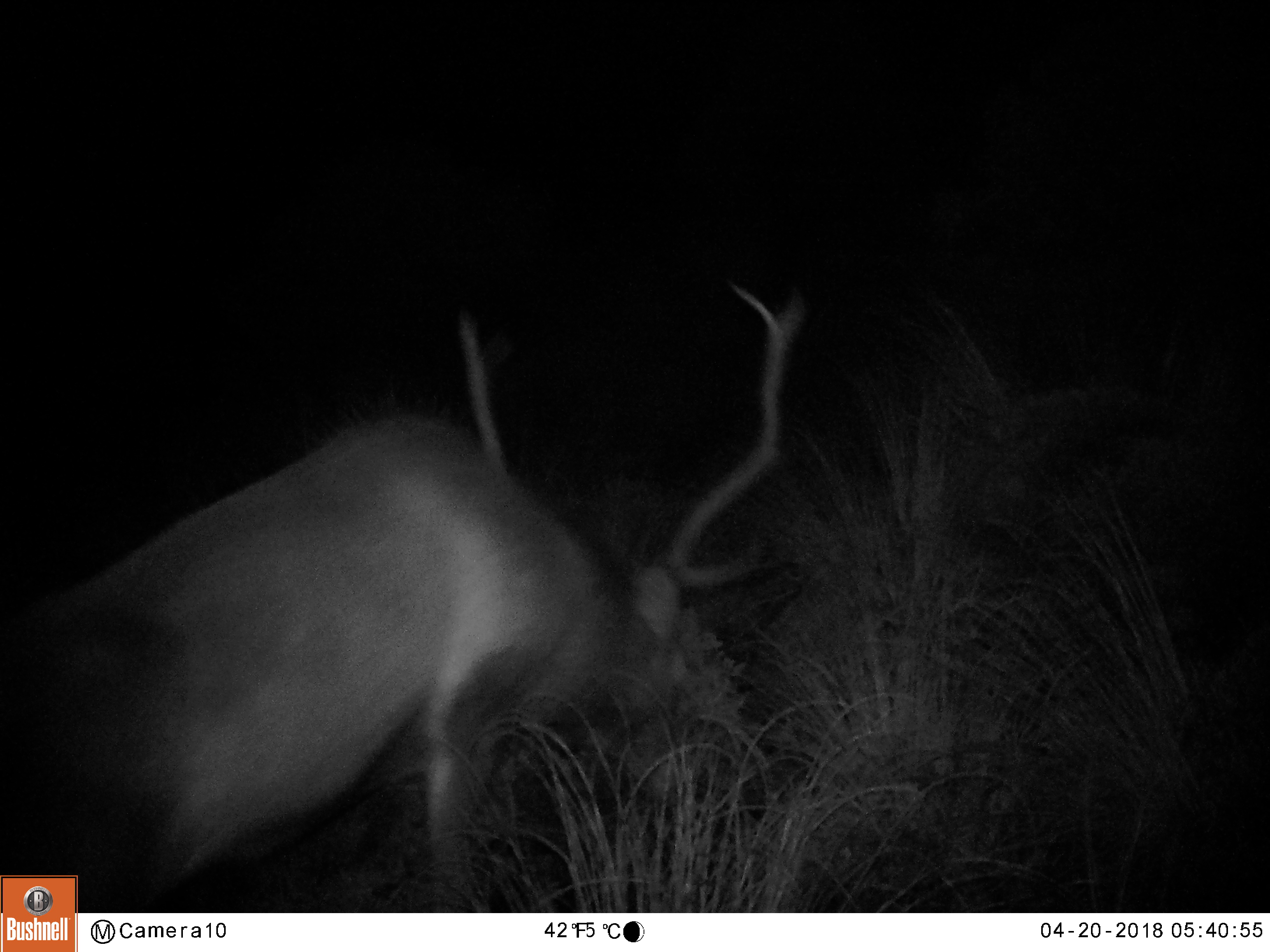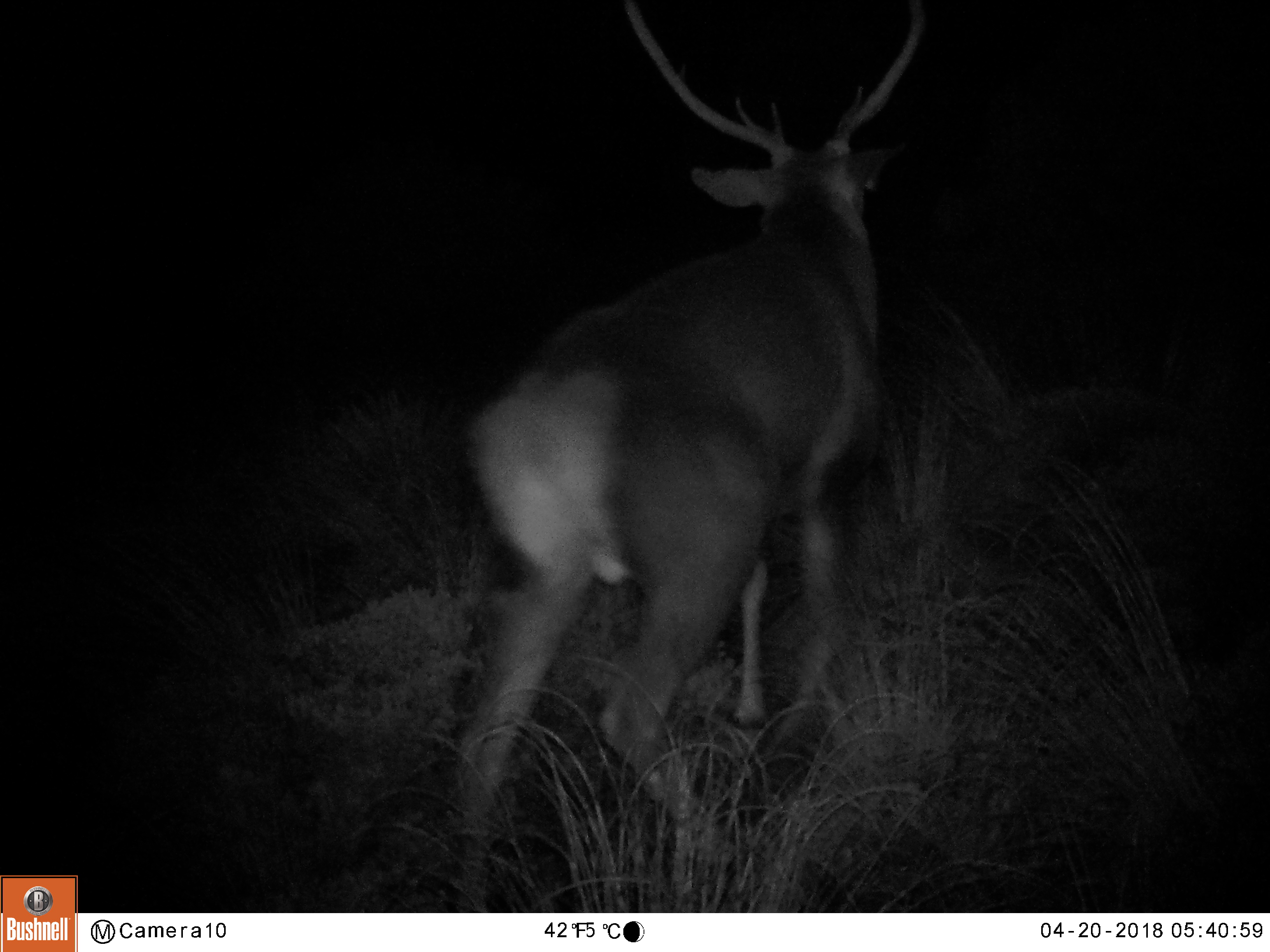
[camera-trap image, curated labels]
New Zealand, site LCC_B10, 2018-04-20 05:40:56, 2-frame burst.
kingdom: Animalia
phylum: Chordata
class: Mammalia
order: Artiodactyla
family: Cervidae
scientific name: Cervidae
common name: deer